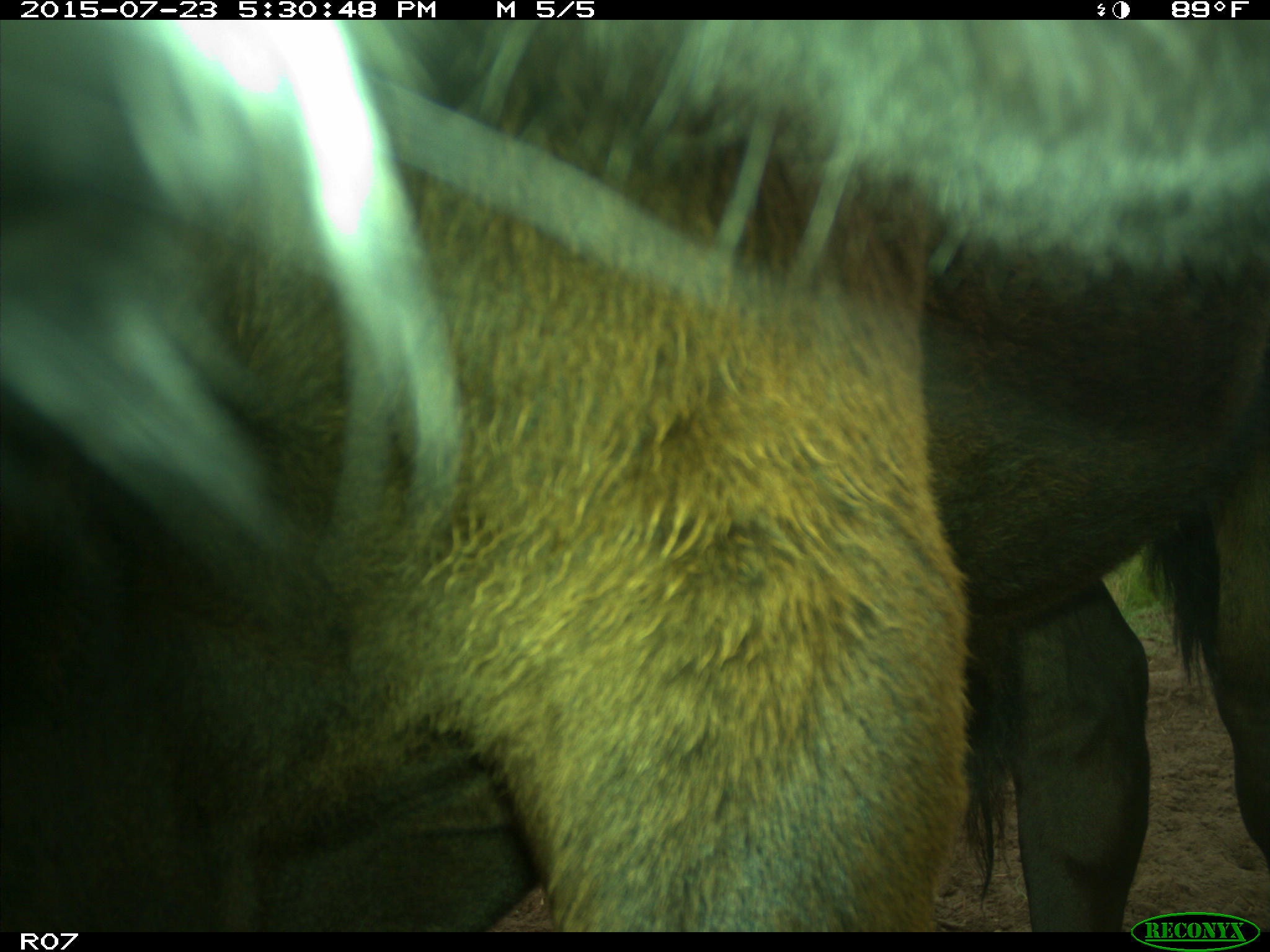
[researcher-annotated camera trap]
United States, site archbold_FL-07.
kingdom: Animalia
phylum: Chordata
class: Mammalia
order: Artiodactyla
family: Bovidae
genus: Bos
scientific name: Bos taurus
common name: domestic cow